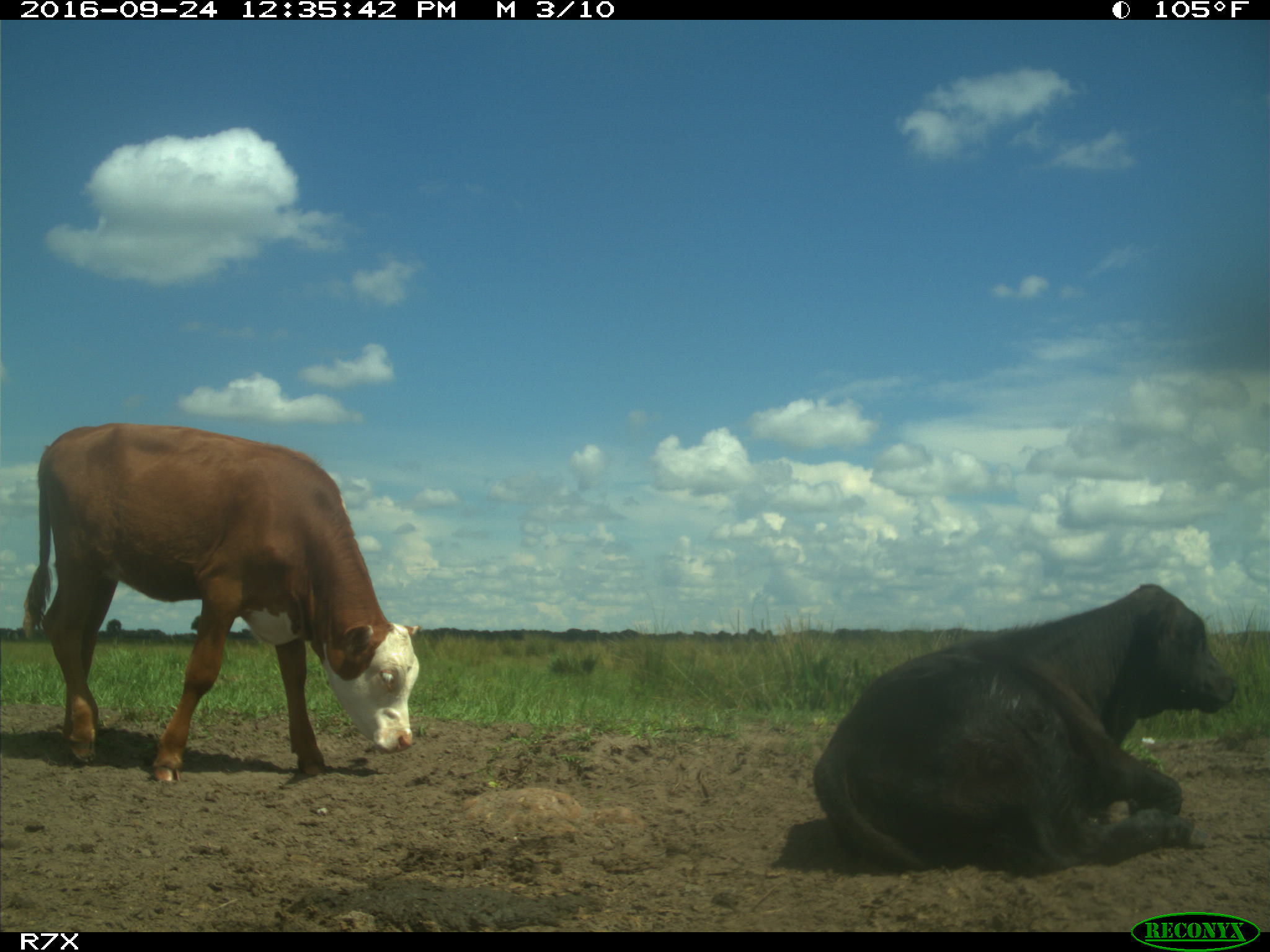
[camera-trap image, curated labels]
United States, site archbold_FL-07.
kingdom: Animalia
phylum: Chordata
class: Mammalia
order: Artiodactyla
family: Bovidae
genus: Bos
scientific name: Bos taurus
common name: domestic cow